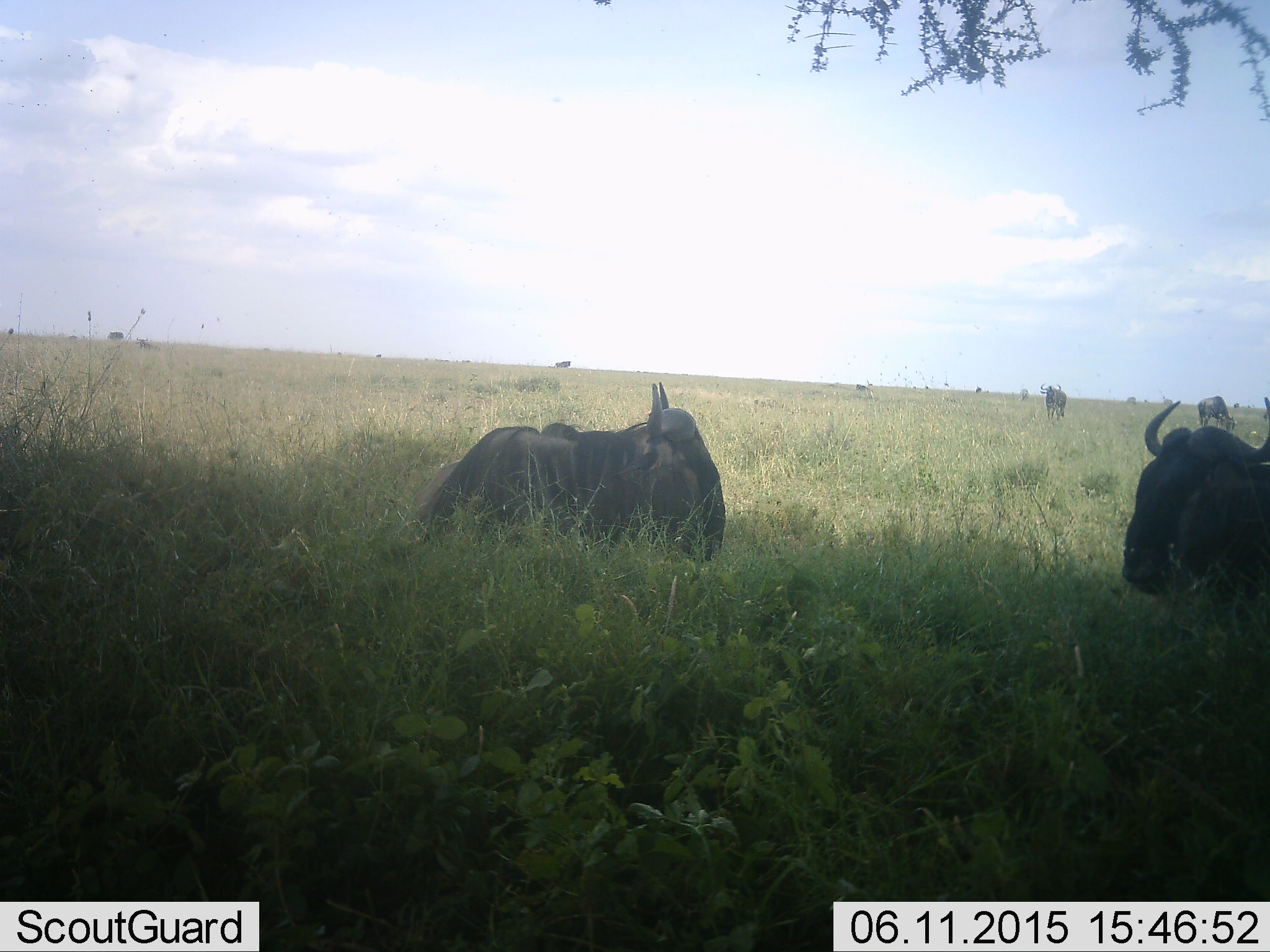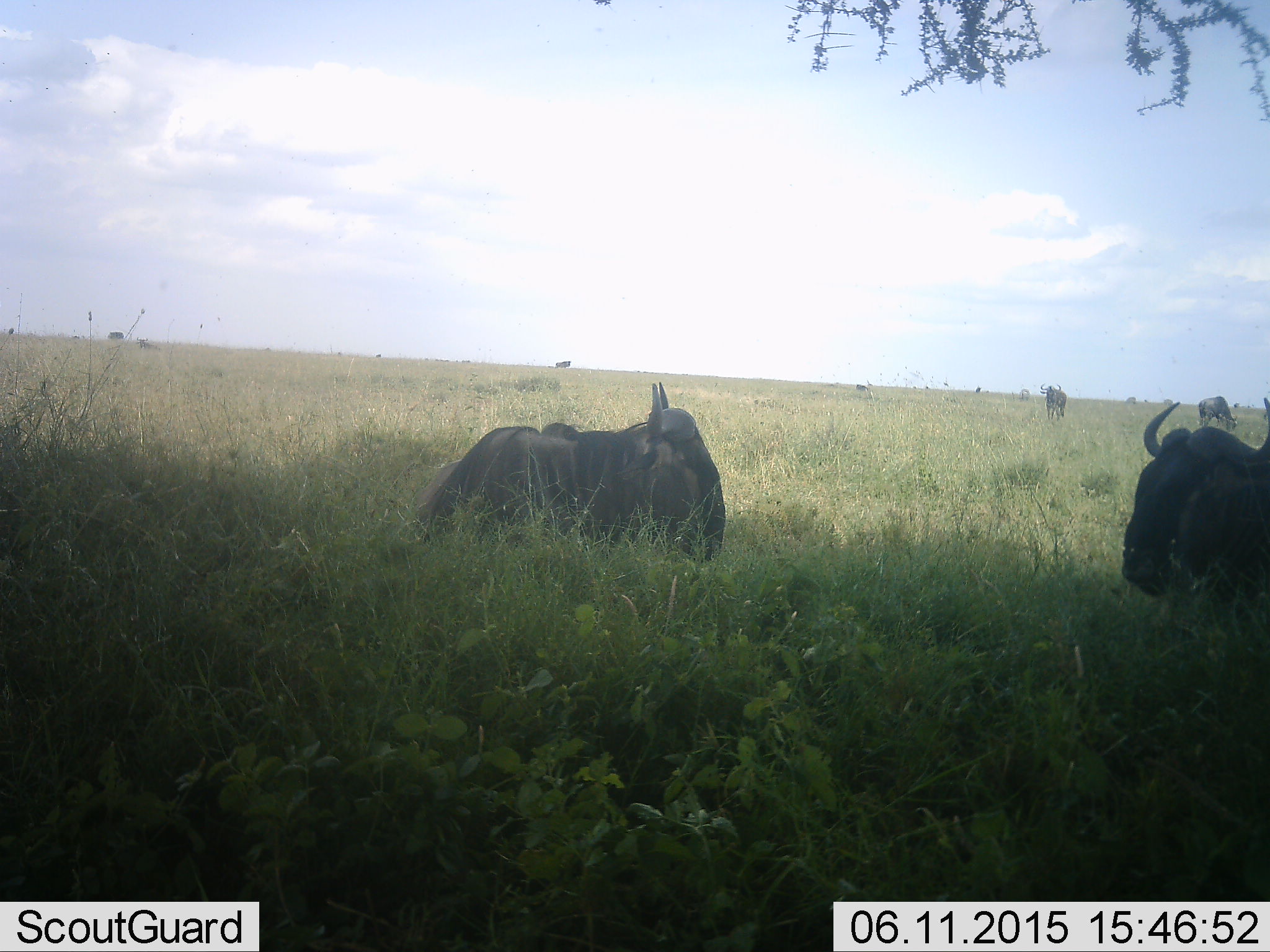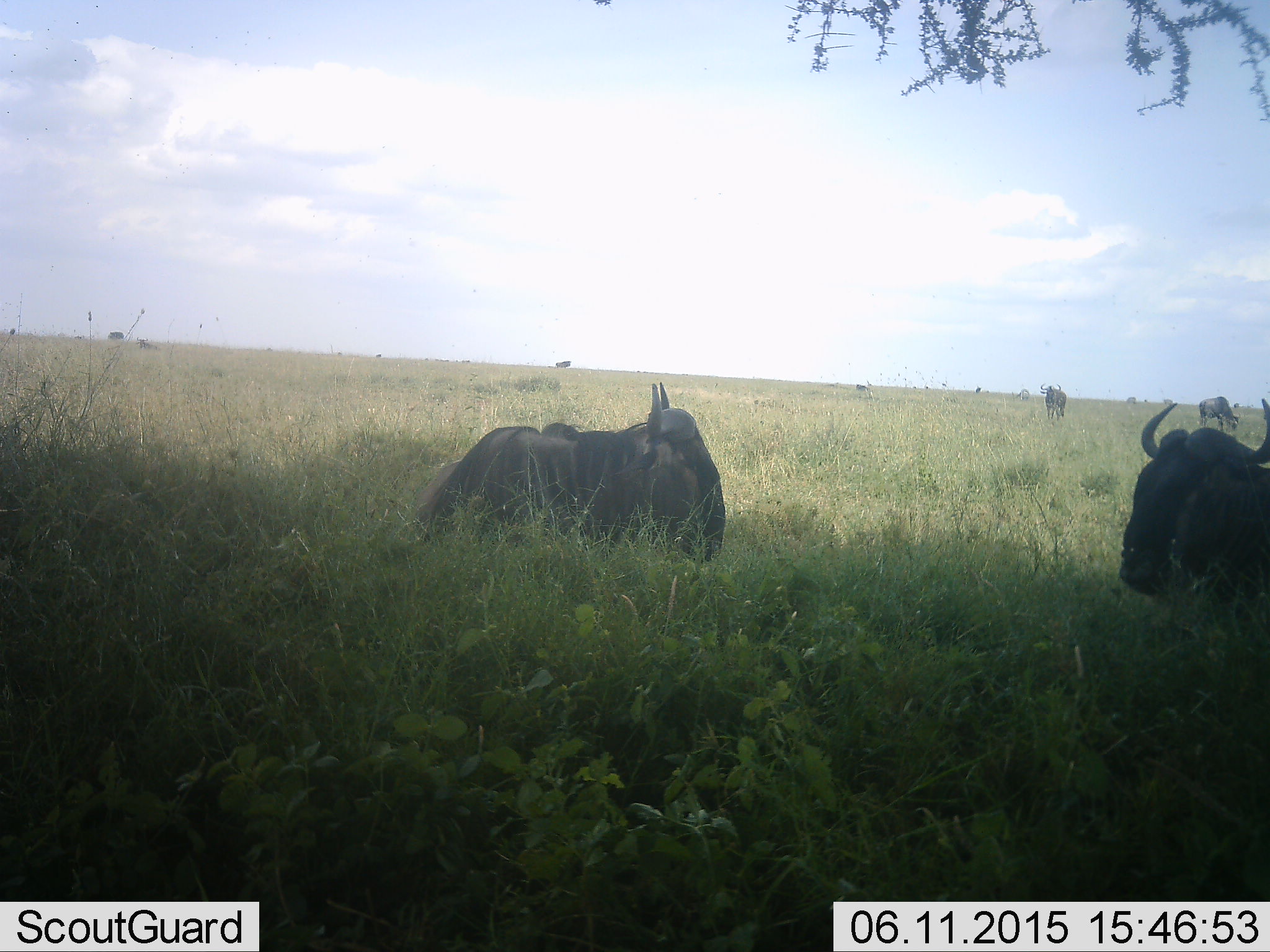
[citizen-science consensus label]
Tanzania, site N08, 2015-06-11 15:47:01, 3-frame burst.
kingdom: Animalia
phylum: Chordata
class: Mammalia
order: Artiodactyla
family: Bovidae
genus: Connochaetes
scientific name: Connochaetes taurinus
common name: blue wildebeest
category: wildebeest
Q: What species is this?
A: Wildebeest (blue wildebeest) (Connochaetes taurinus).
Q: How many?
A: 6.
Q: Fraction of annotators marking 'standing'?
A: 80%.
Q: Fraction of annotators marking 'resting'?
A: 90%.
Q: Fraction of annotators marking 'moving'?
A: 20%.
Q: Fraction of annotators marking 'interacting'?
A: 0%.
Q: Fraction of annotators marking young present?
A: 0%.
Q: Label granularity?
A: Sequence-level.